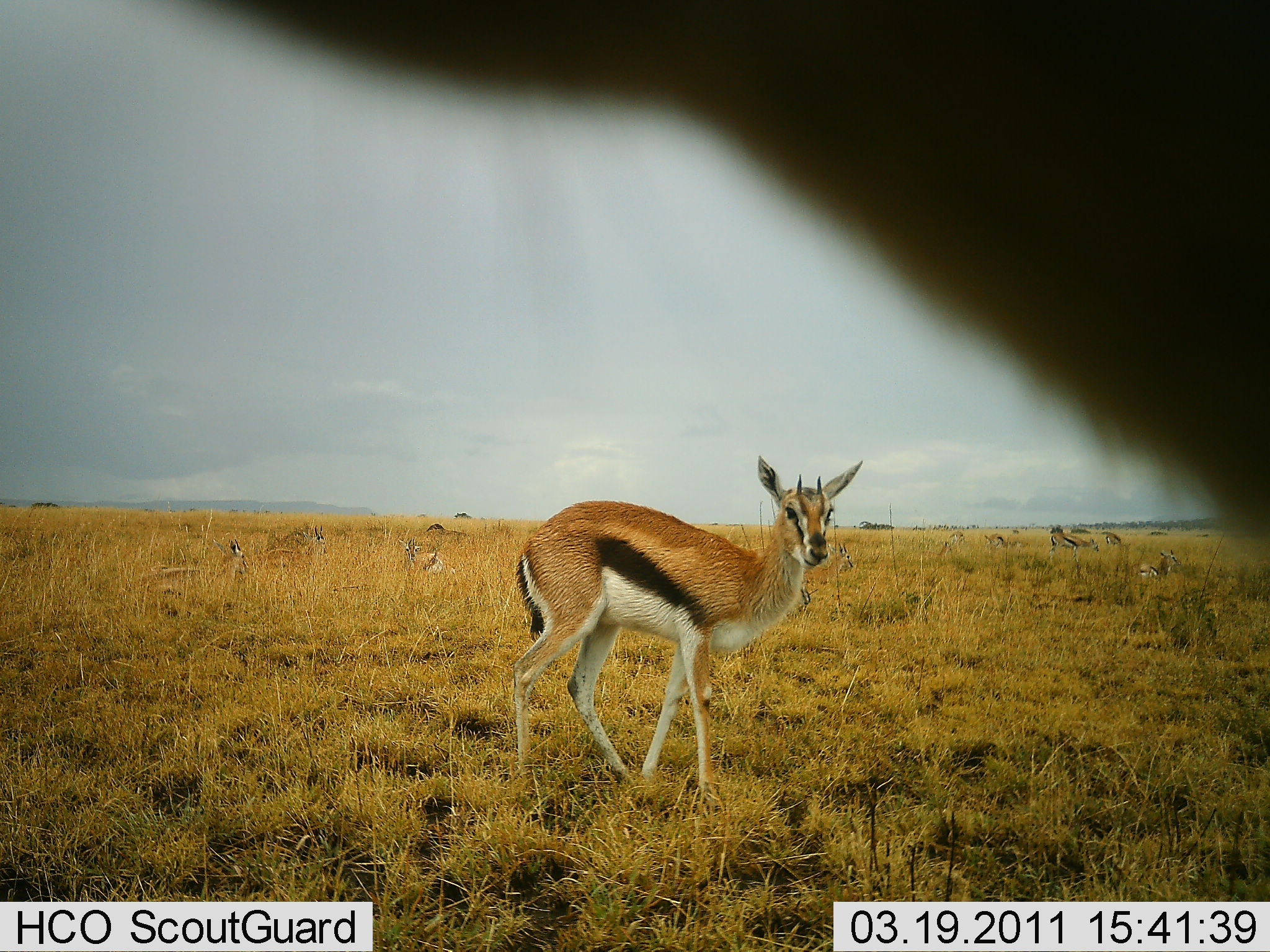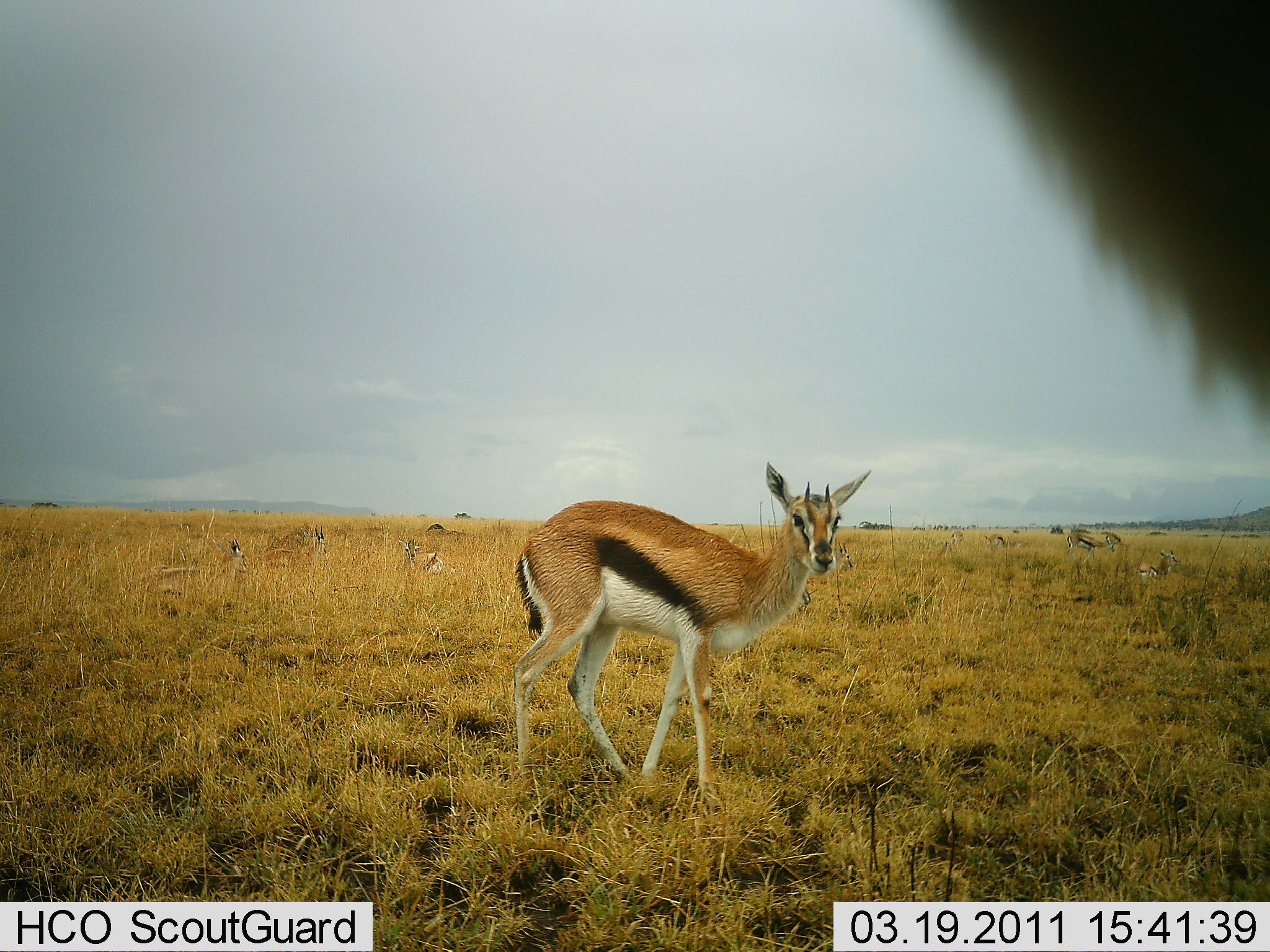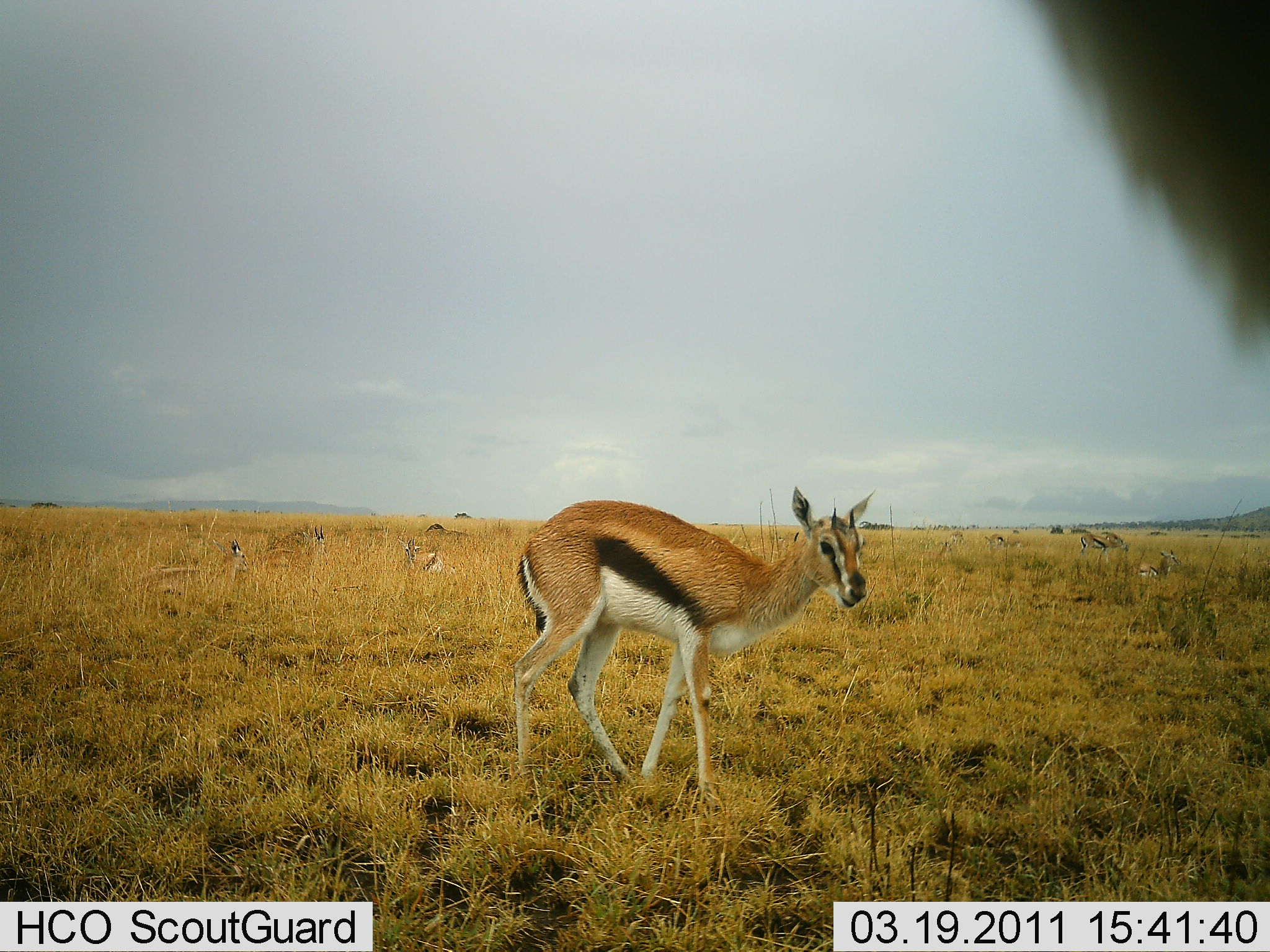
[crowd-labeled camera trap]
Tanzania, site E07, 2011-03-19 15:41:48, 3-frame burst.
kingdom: Animalia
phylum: Chordata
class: Mammalia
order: Artiodactyla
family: Bovidae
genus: Eudorcas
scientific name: Eudorcas thomsonii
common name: thomson's gazelle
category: gazellethomsons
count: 8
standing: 93%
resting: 67%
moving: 27%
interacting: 0%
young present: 0%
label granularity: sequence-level